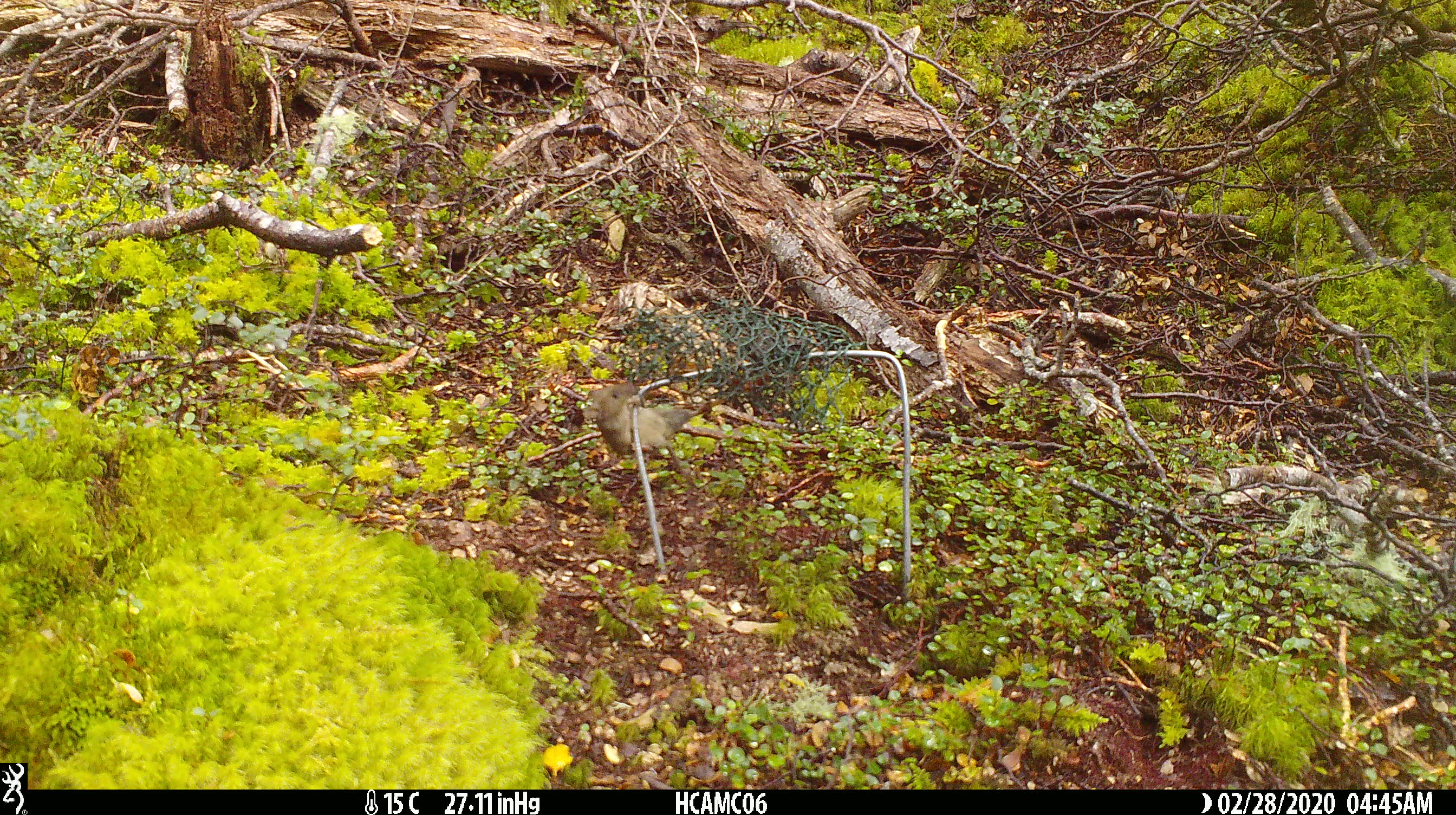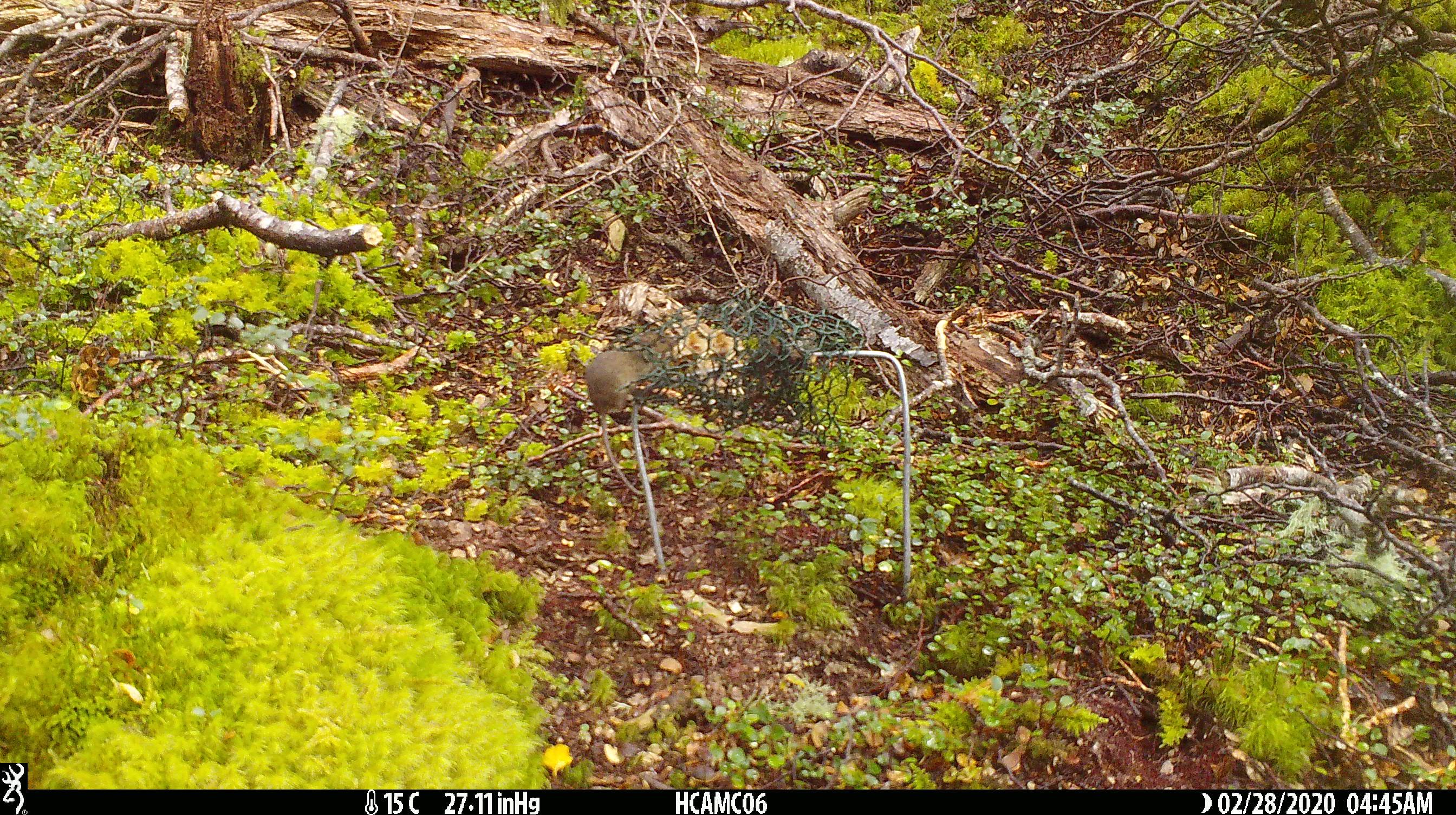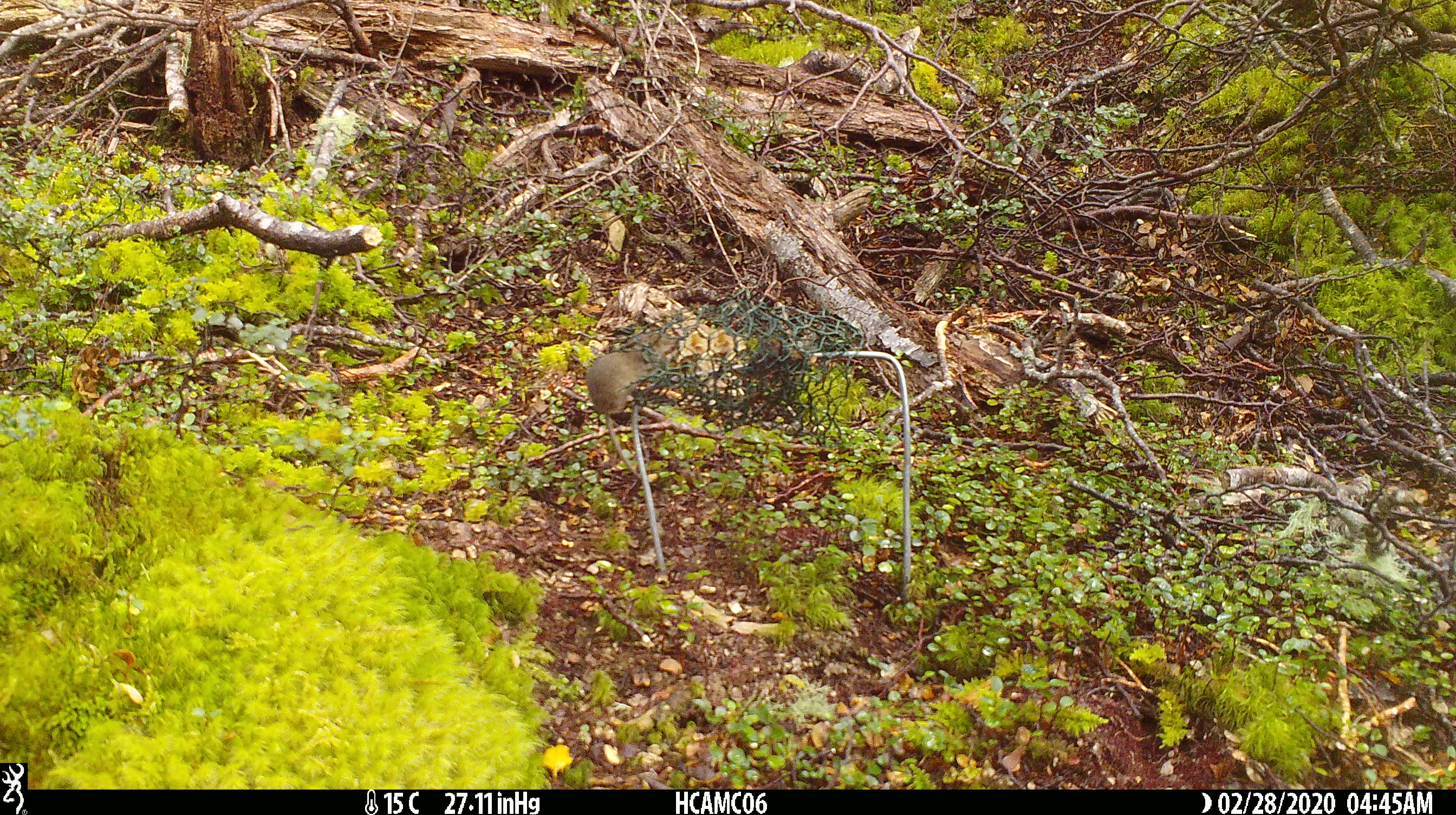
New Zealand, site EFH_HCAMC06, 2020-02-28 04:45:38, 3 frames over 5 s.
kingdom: Animalia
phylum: Chordata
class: Mammalia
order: Rodentia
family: Muridae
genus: Mus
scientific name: Mus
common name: mouse